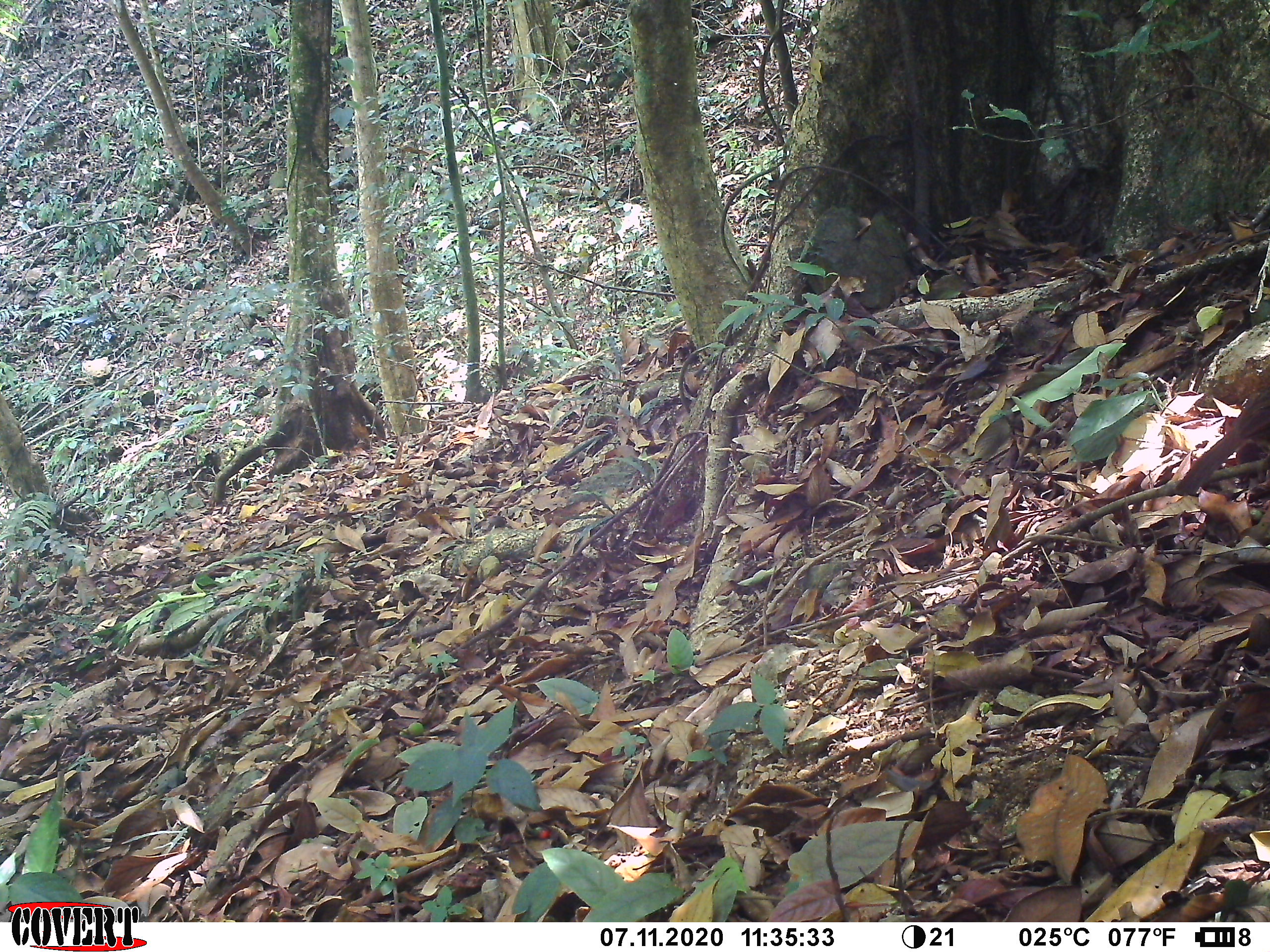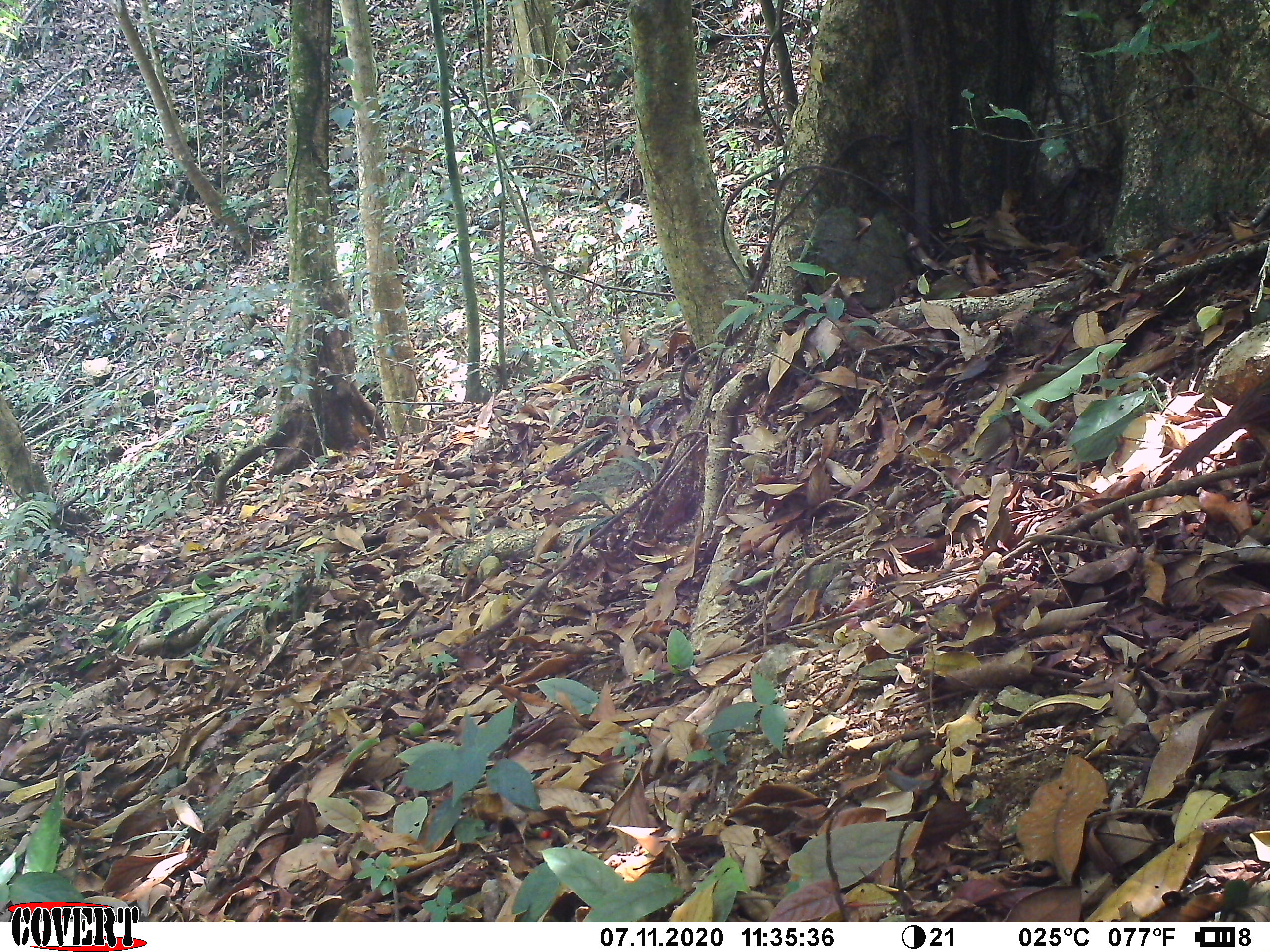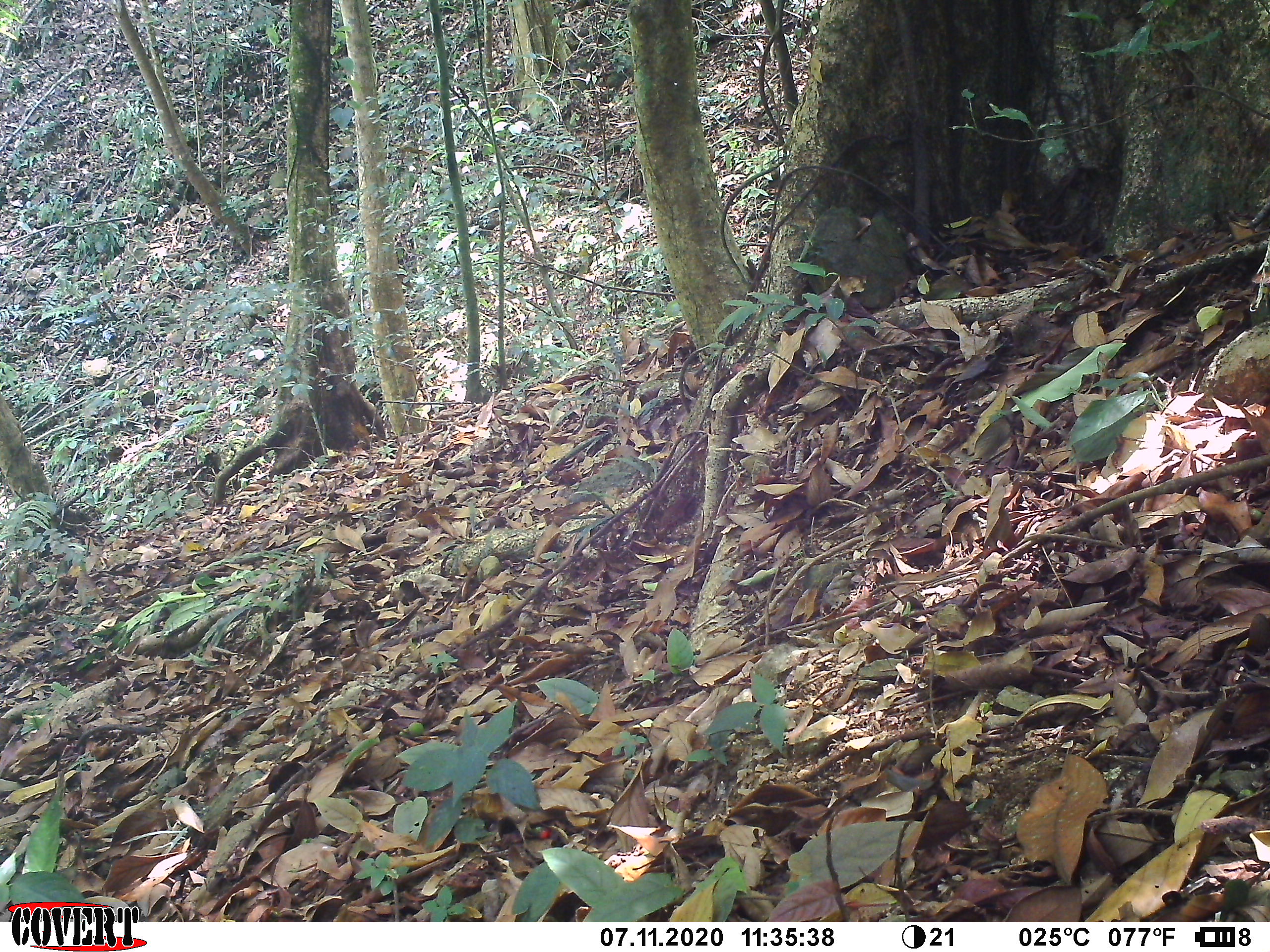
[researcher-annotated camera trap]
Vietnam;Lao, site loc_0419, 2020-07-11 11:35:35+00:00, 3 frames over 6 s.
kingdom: Animalia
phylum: Chordata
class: Aves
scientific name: Aves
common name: bird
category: unidentified bird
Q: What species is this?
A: Unidentified bird (bird) (Aves).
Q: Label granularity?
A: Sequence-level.